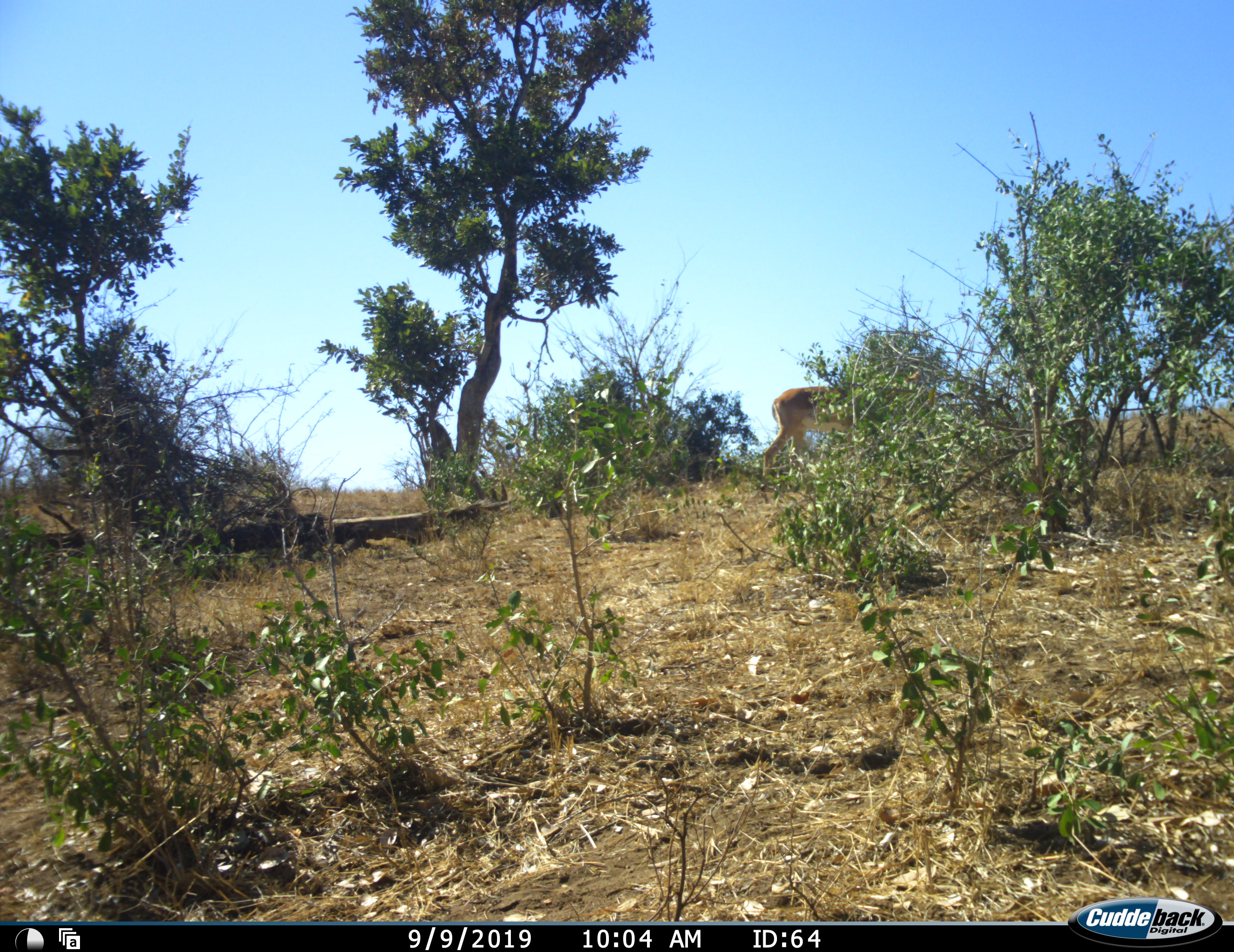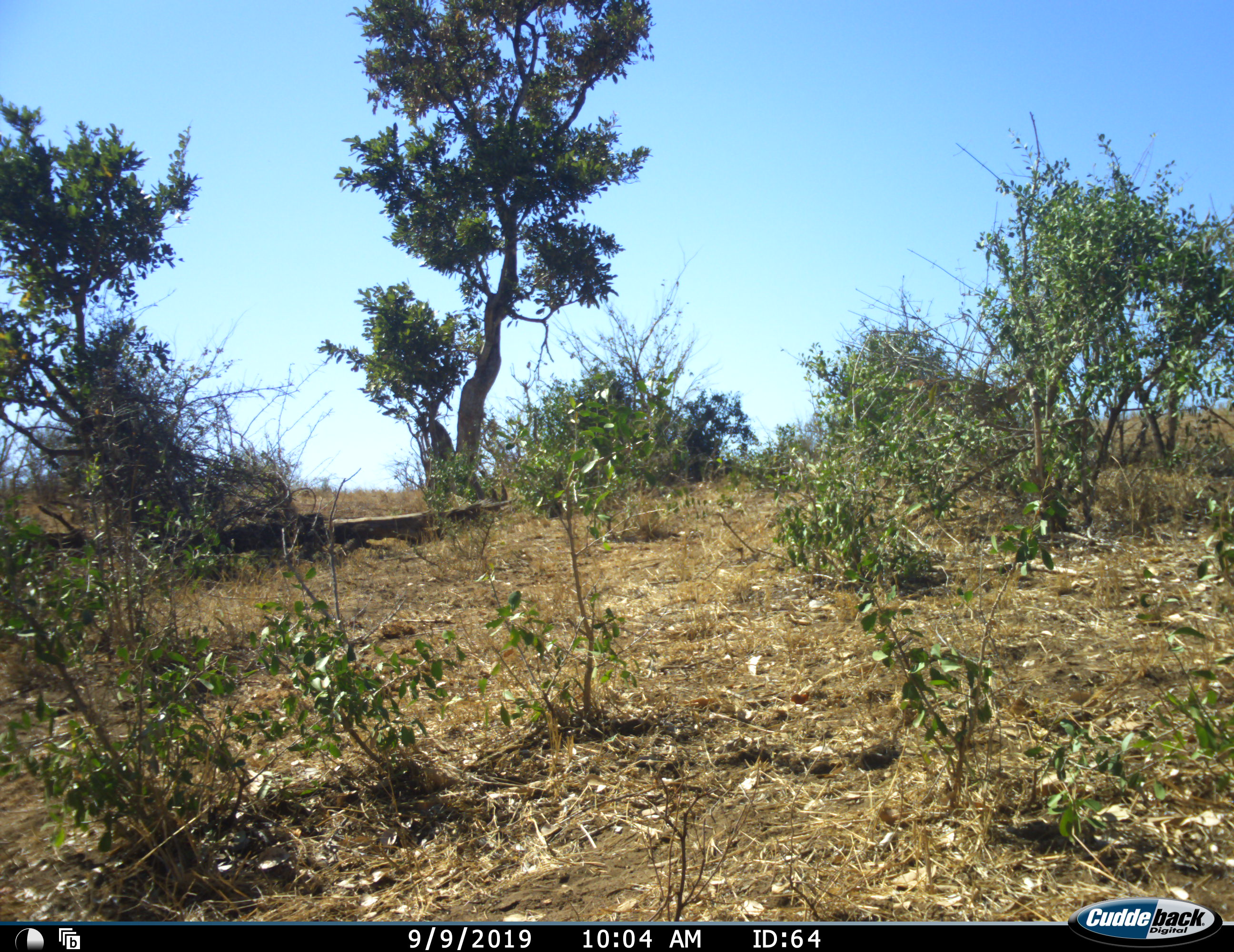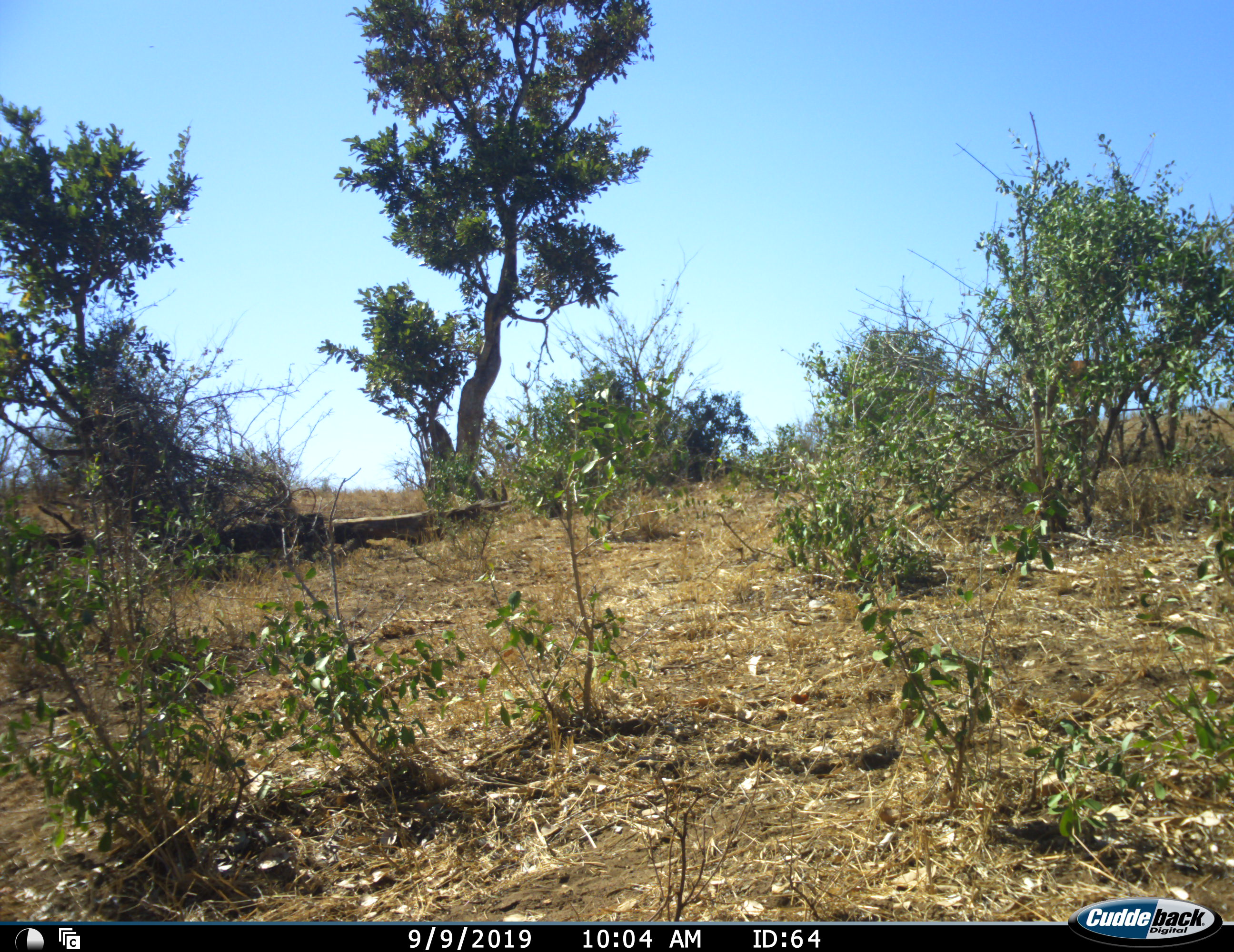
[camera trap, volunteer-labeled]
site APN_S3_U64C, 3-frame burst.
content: unidentified animal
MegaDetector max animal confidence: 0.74